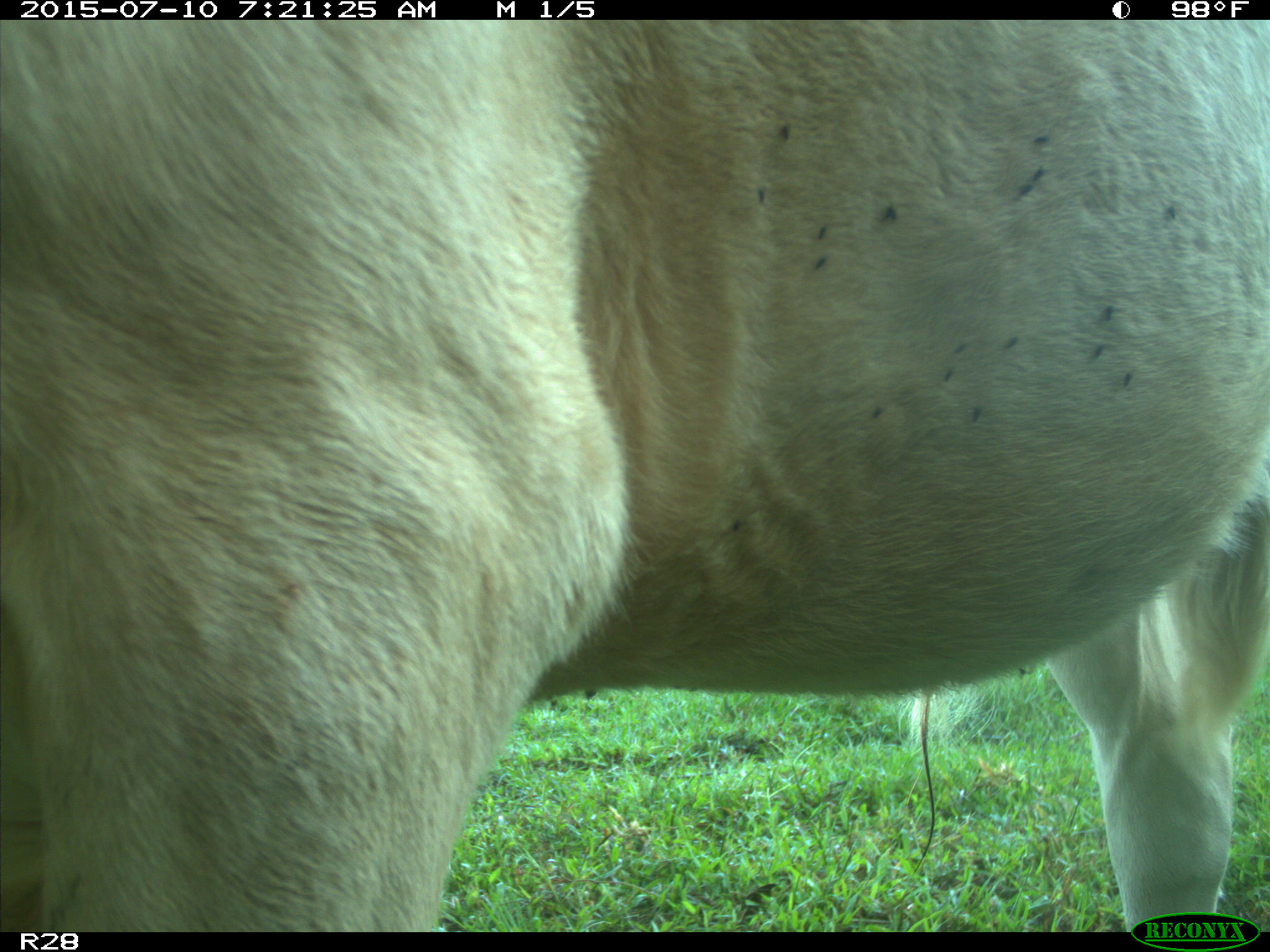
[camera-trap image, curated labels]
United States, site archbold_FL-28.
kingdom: Animalia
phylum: Chordata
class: Mammalia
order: Artiodactyla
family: Bovidae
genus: Bos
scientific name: Bos taurus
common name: domestic cow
Bos taurus (domestic cow).